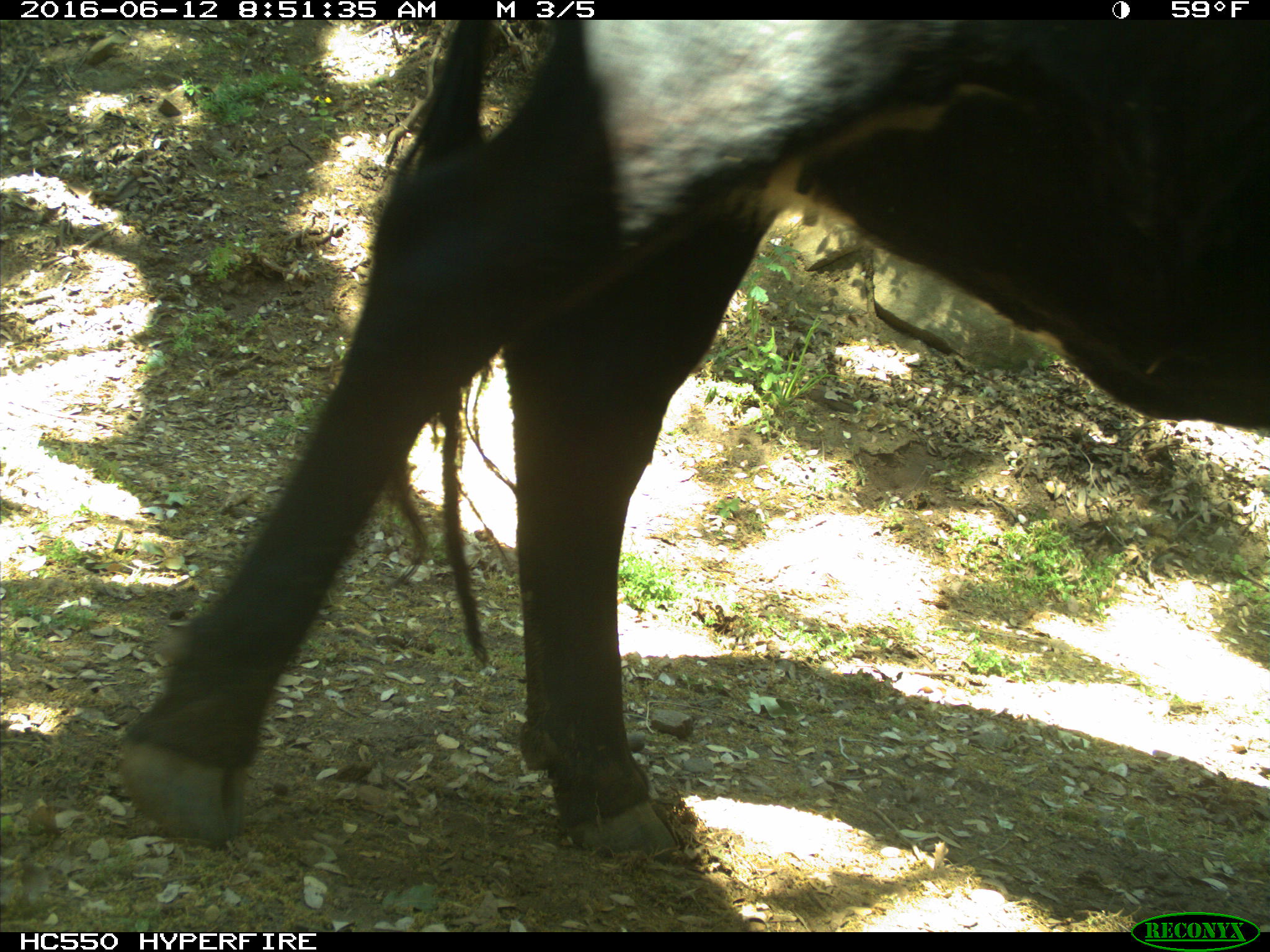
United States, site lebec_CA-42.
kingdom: Animalia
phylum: Chordata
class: Mammalia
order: Artiodactyla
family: Bovidae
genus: Bos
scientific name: Bos taurus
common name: domestic cow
Bos taurus (domestic cow).